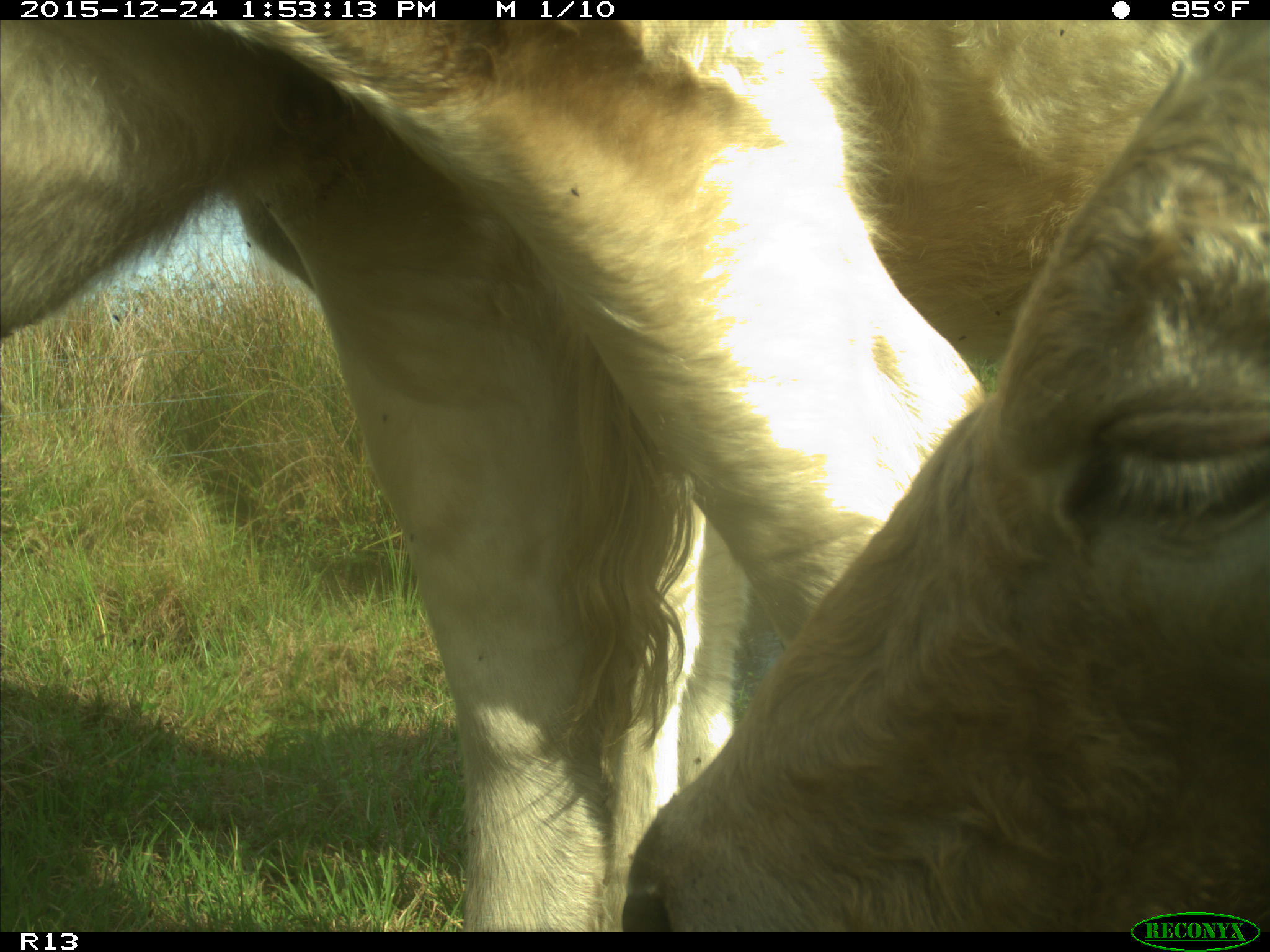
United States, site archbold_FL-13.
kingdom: Animalia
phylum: Chordata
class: Mammalia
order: Artiodactyla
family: Bovidae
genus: Bos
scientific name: Bos taurus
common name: domestic cow